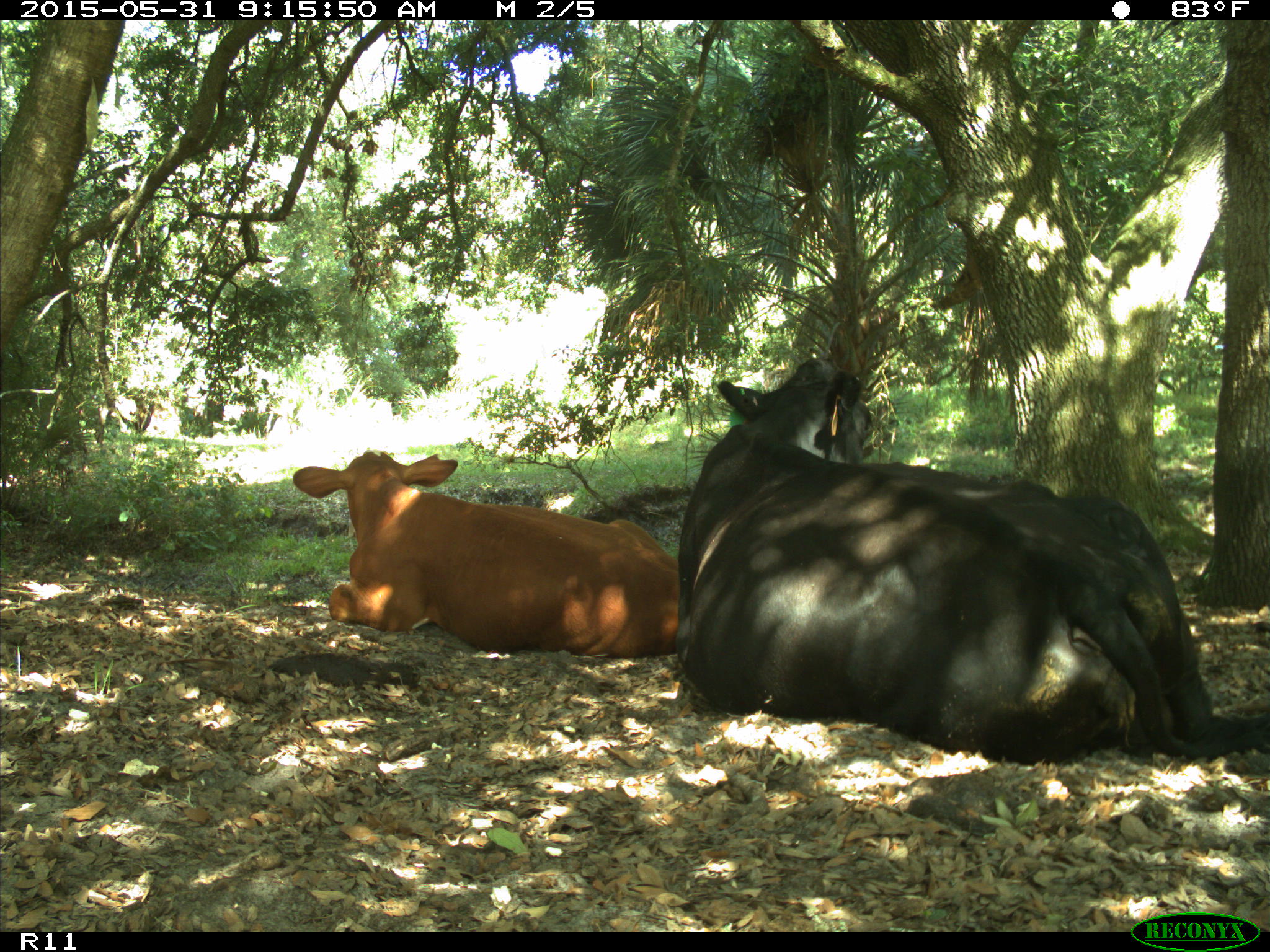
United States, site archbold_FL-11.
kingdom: Animalia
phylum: Chordata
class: Mammalia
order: Artiodactyla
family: Bovidae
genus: Bos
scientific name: Bos taurus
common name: domestic cow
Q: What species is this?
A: Bos taurus (domestic cow).